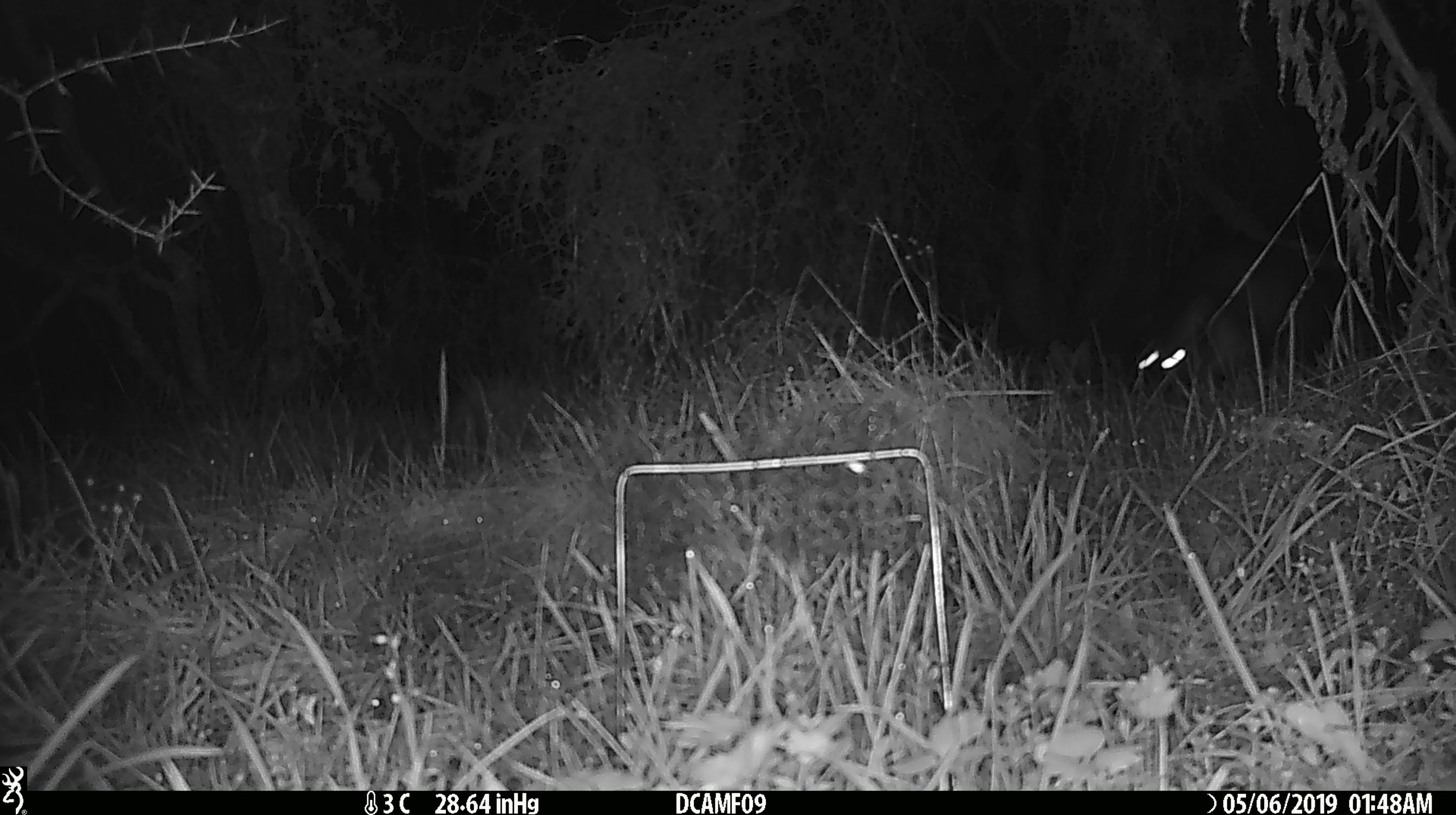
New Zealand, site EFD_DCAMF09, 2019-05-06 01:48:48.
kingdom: Animalia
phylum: Chordata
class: Mammalia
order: Diprotodontia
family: Phalangeridae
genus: Trichosurus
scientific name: Trichosurus vulpecula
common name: common brushtail possum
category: possum